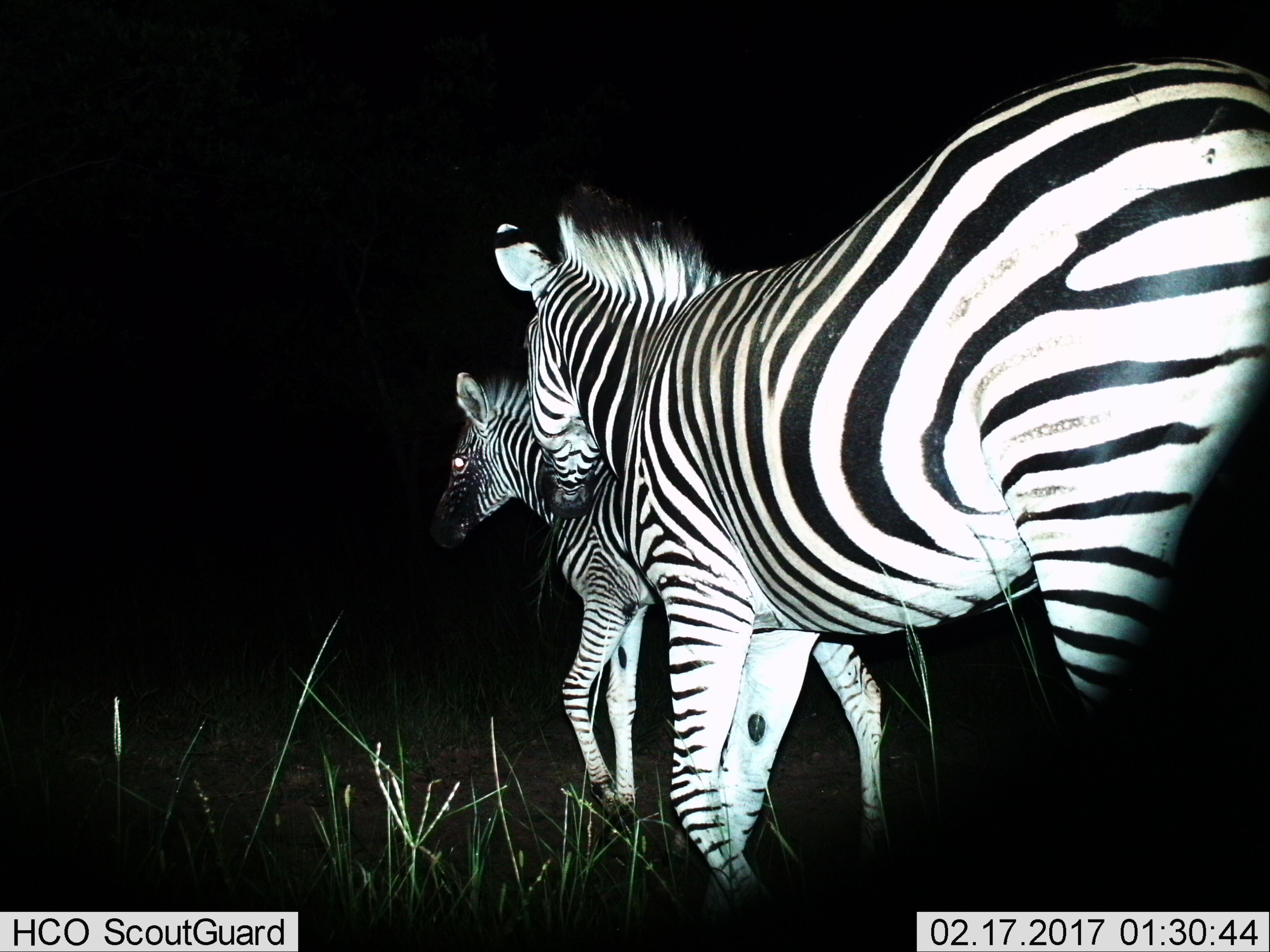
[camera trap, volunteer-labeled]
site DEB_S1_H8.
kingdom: Animalia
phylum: Chordata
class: Mammalia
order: Perissodactyla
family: Equidae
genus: Equus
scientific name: Equus quagga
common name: plains zebra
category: zebraplains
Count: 2.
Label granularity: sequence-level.